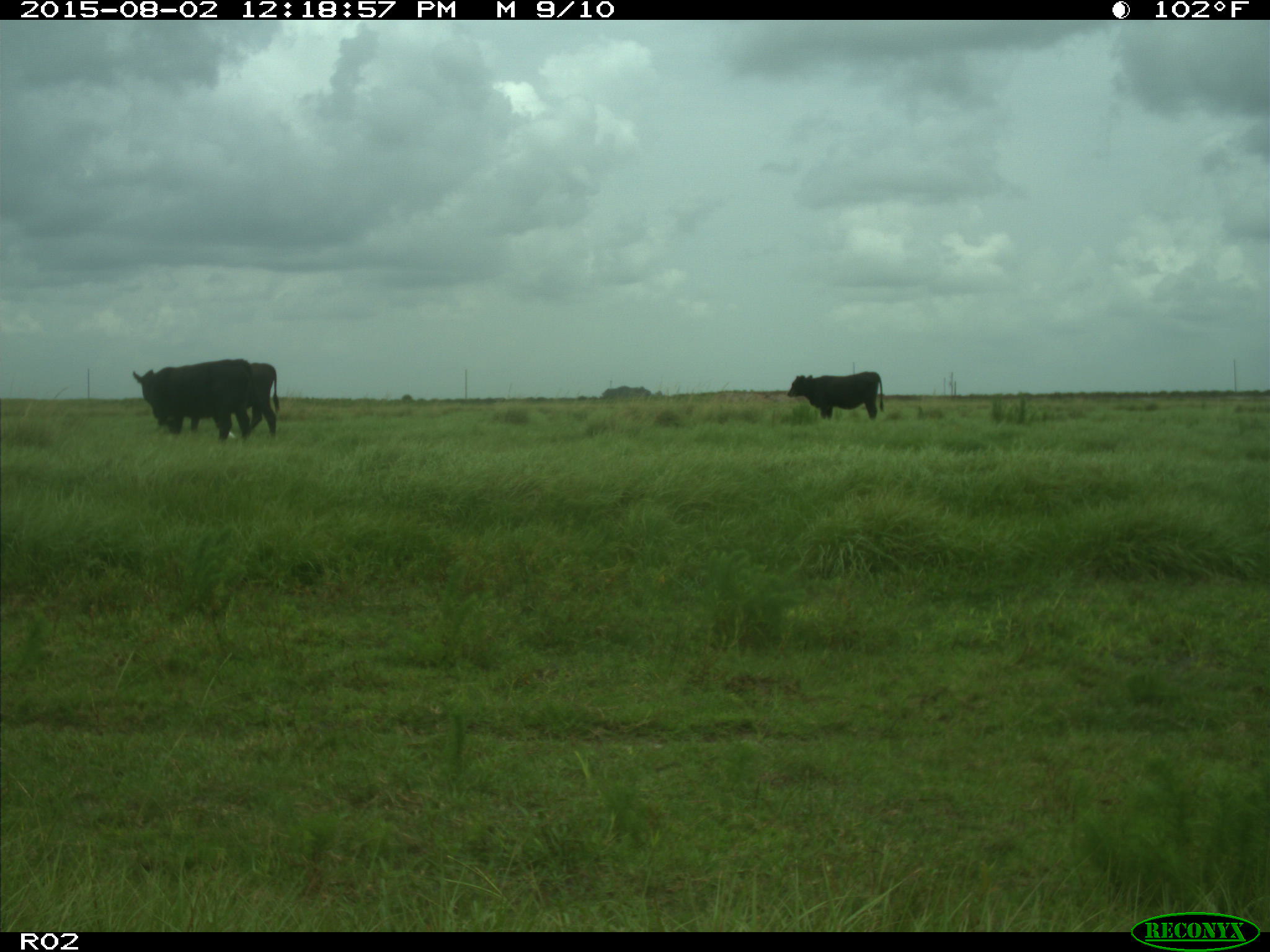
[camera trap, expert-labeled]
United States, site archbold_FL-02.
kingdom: Animalia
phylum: Chordata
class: Mammalia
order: Artiodactyla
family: Bovidae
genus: Bos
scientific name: Bos taurus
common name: domestic cow